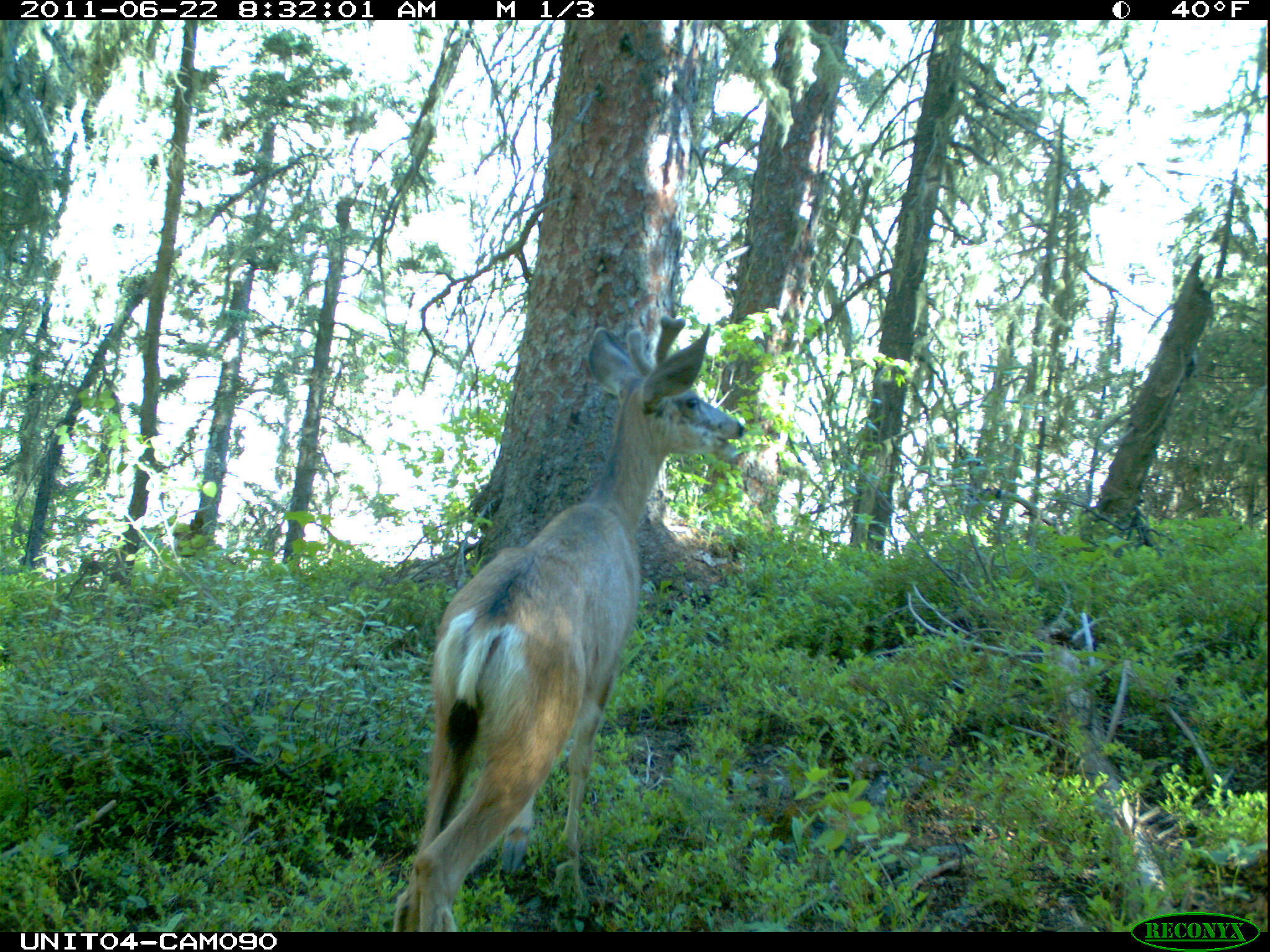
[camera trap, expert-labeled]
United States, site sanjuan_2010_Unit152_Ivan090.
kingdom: Animalia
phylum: Chordata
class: Mammalia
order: Artiodactyla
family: Cervidae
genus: Odocoileus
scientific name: Odocoileus hemionus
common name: mule deer